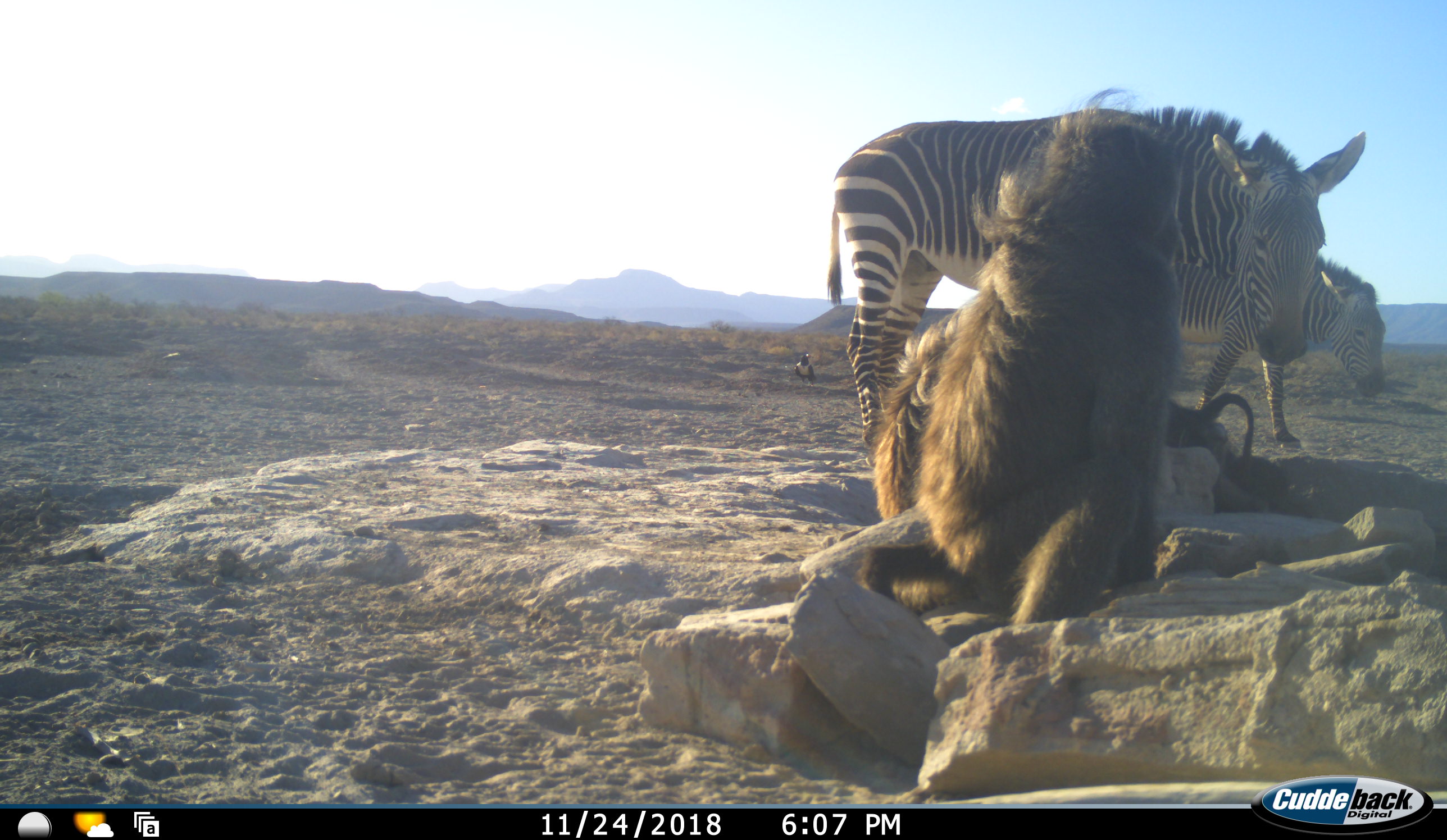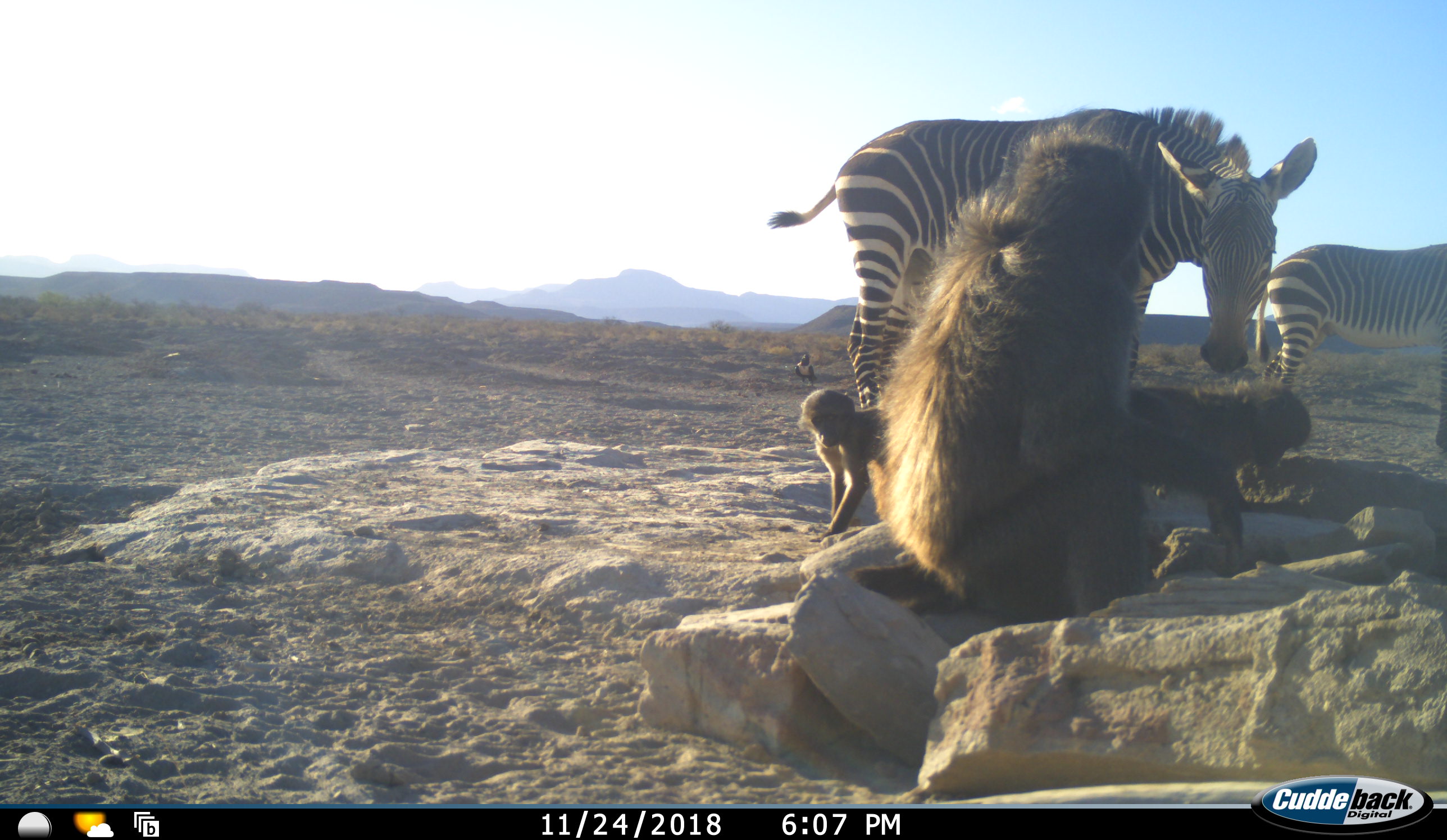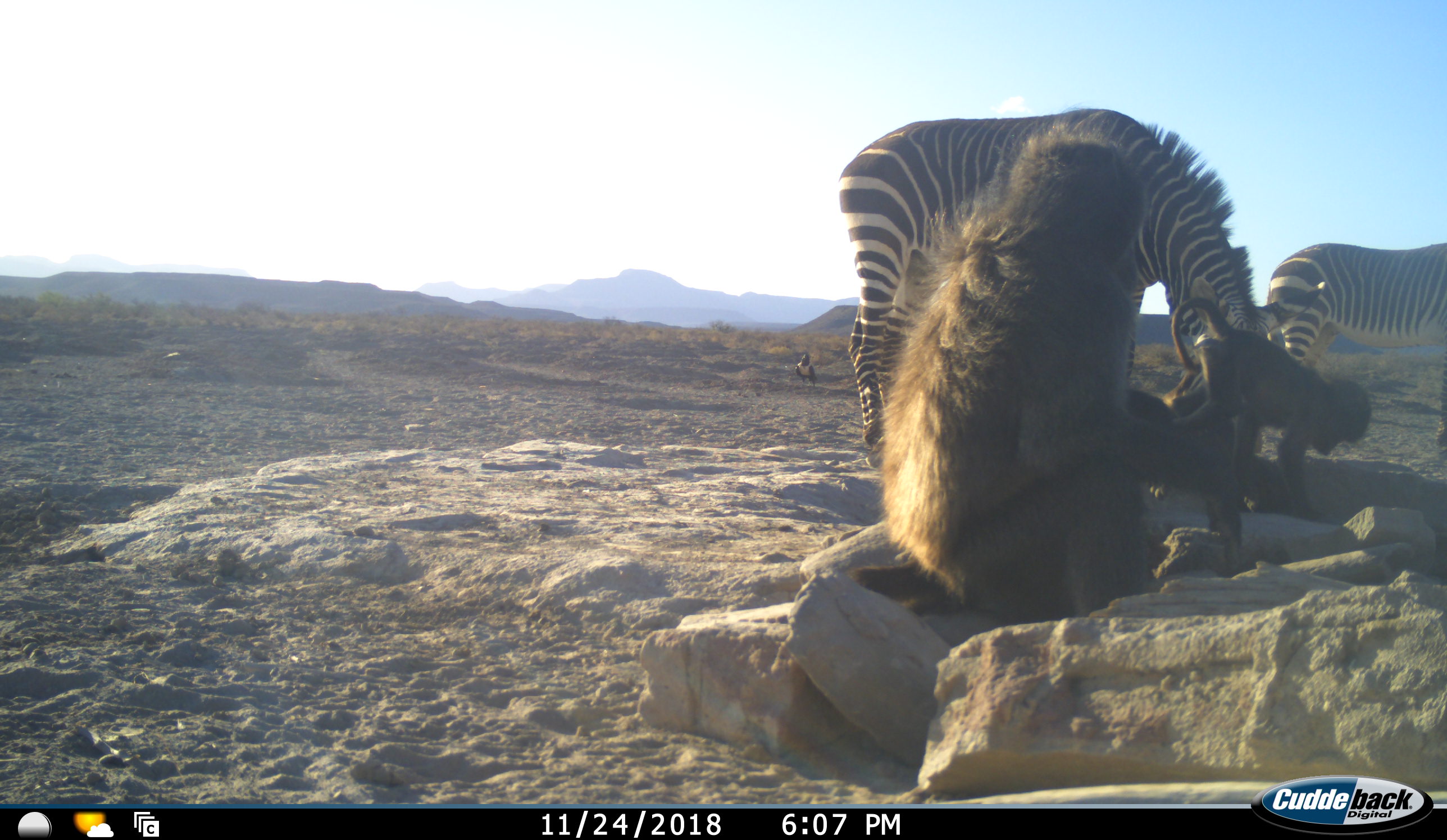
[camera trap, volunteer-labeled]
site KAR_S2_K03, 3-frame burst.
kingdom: Animalia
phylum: Chordata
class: Mammalia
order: Primates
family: Cercopithecidae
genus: Papio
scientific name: Papio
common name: baboon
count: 3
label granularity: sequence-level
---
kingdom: Animalia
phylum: Chordata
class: Aves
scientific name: Aves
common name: bird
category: birdother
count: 1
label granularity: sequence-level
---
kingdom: Animalia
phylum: Chordata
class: Mammalia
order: Perissodactyla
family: Equidae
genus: Equus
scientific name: Equus zebra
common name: mountain zebra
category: zebramountain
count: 2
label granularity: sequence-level